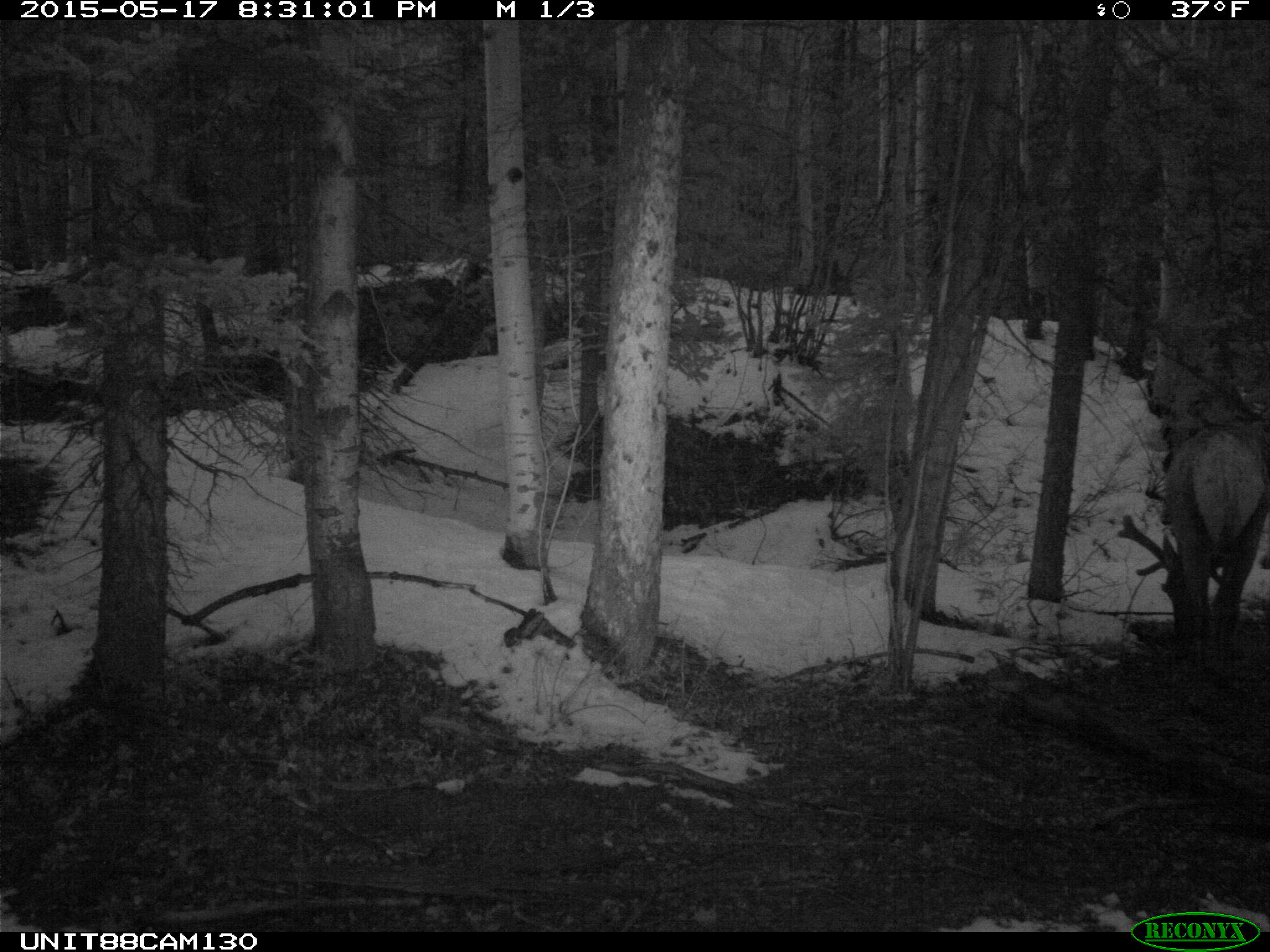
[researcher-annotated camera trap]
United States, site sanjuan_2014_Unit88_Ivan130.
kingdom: Animalia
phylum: Chordata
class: Mammalia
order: Artiodactyla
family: Cervidae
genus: Cervus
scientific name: Cervus elaphus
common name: red deer